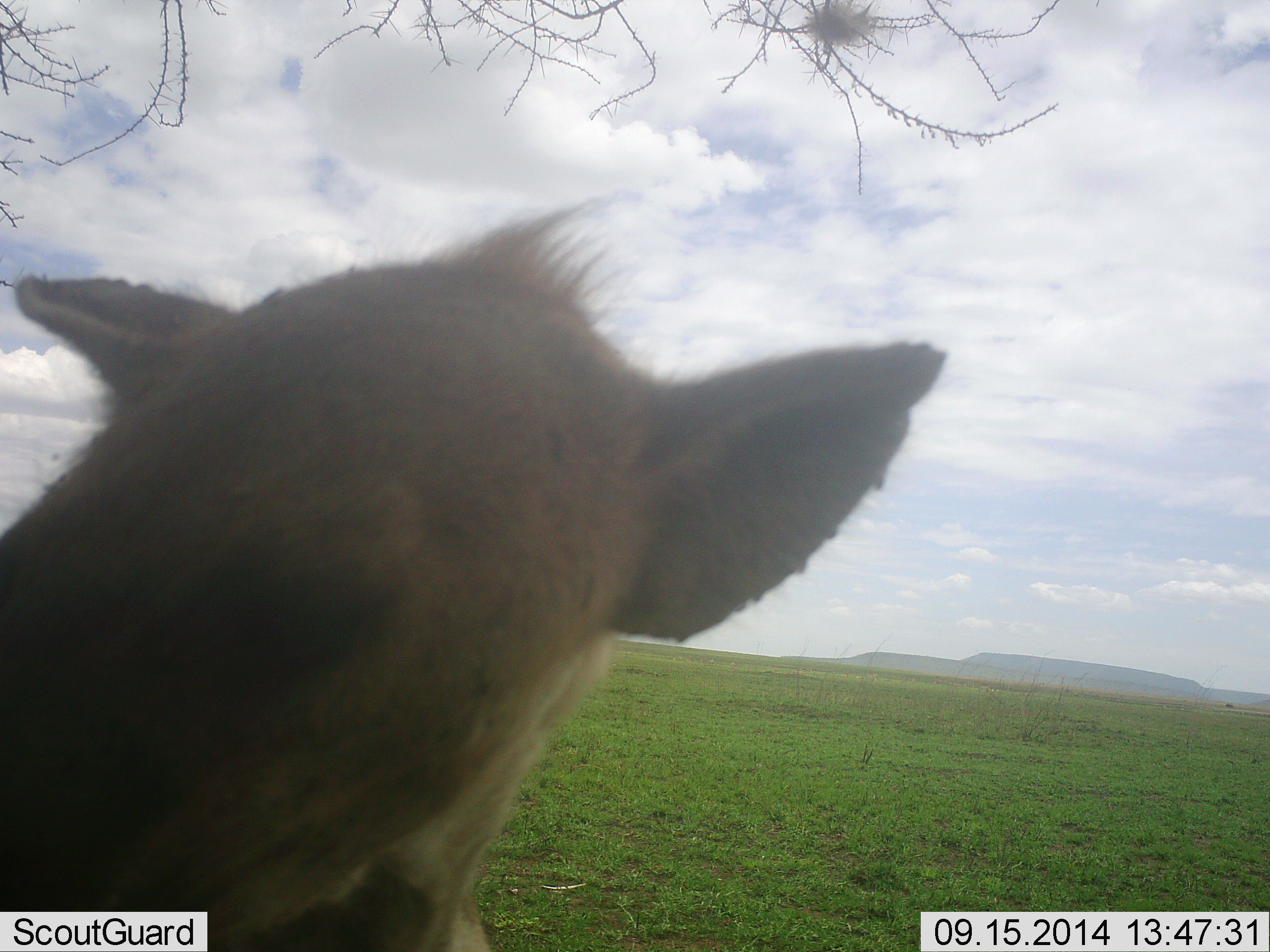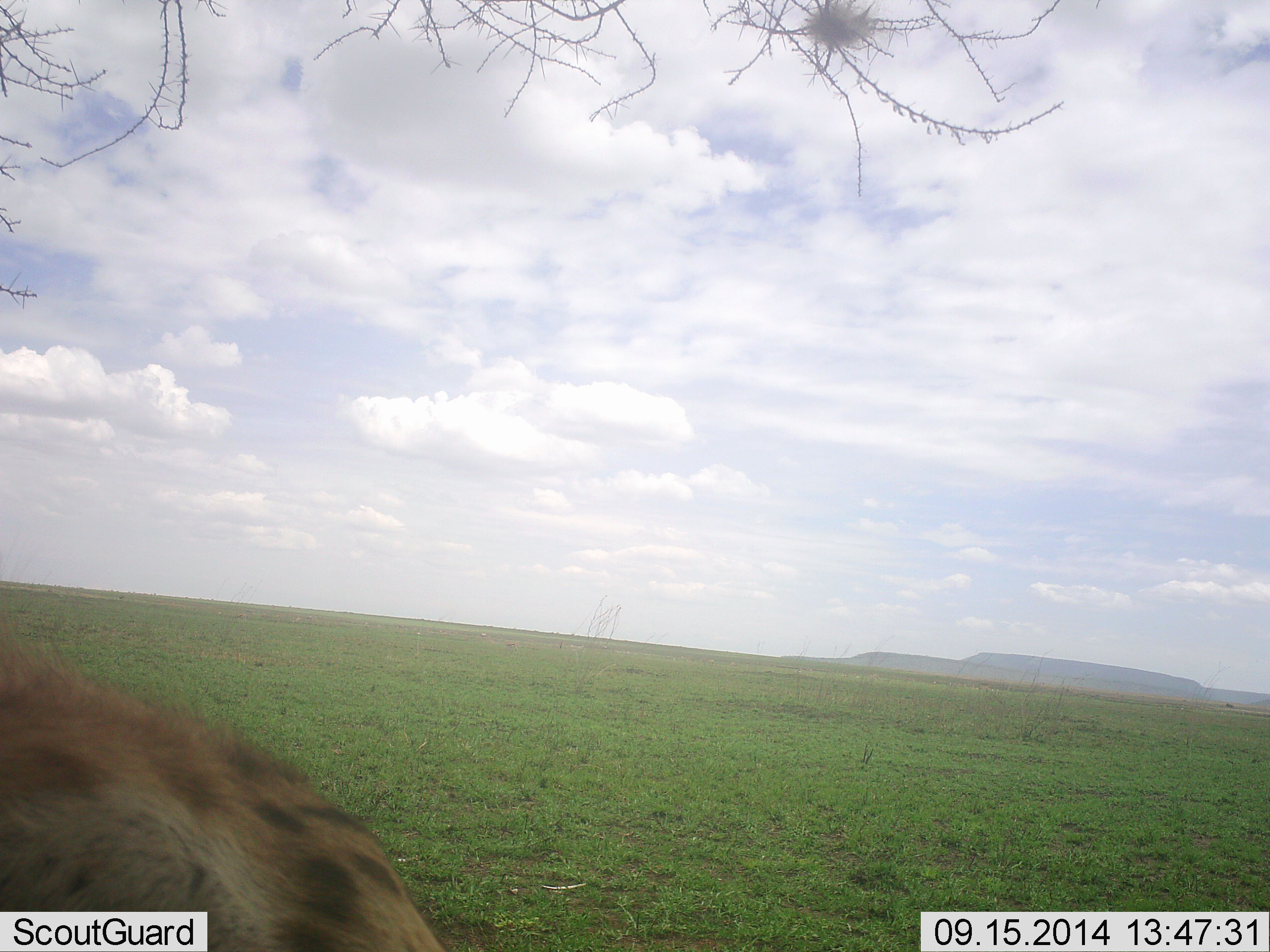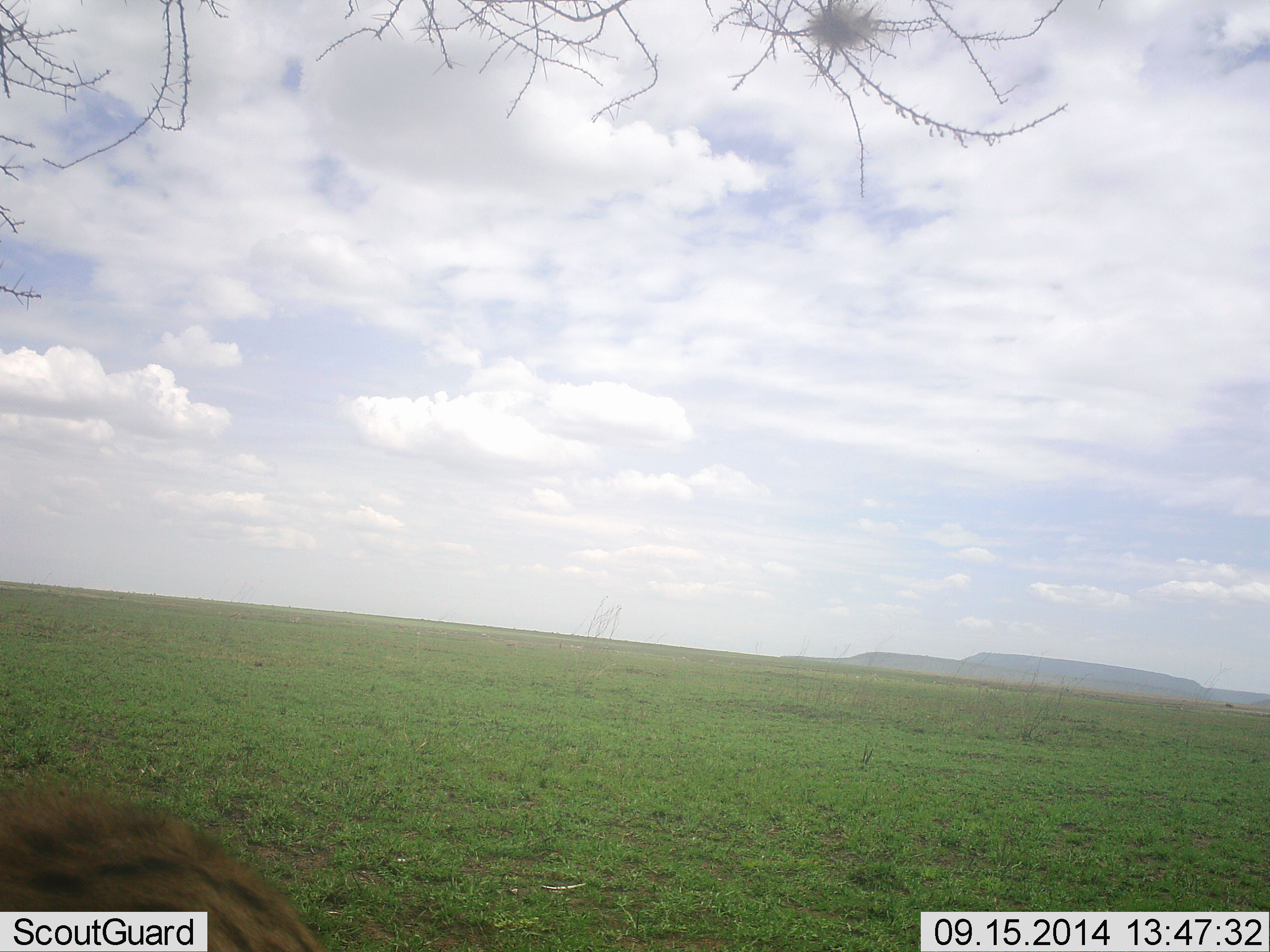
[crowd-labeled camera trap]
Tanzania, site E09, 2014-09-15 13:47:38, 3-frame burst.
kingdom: Animalia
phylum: Chordata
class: Mammalia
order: Carnivora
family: Hyaenidae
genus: Crocuta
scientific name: Crocuta crocuta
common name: spotted hyena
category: hyenaspotted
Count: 1.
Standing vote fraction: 30%.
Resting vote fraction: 30%.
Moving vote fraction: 40%.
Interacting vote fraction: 10%.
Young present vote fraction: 0%.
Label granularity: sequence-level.